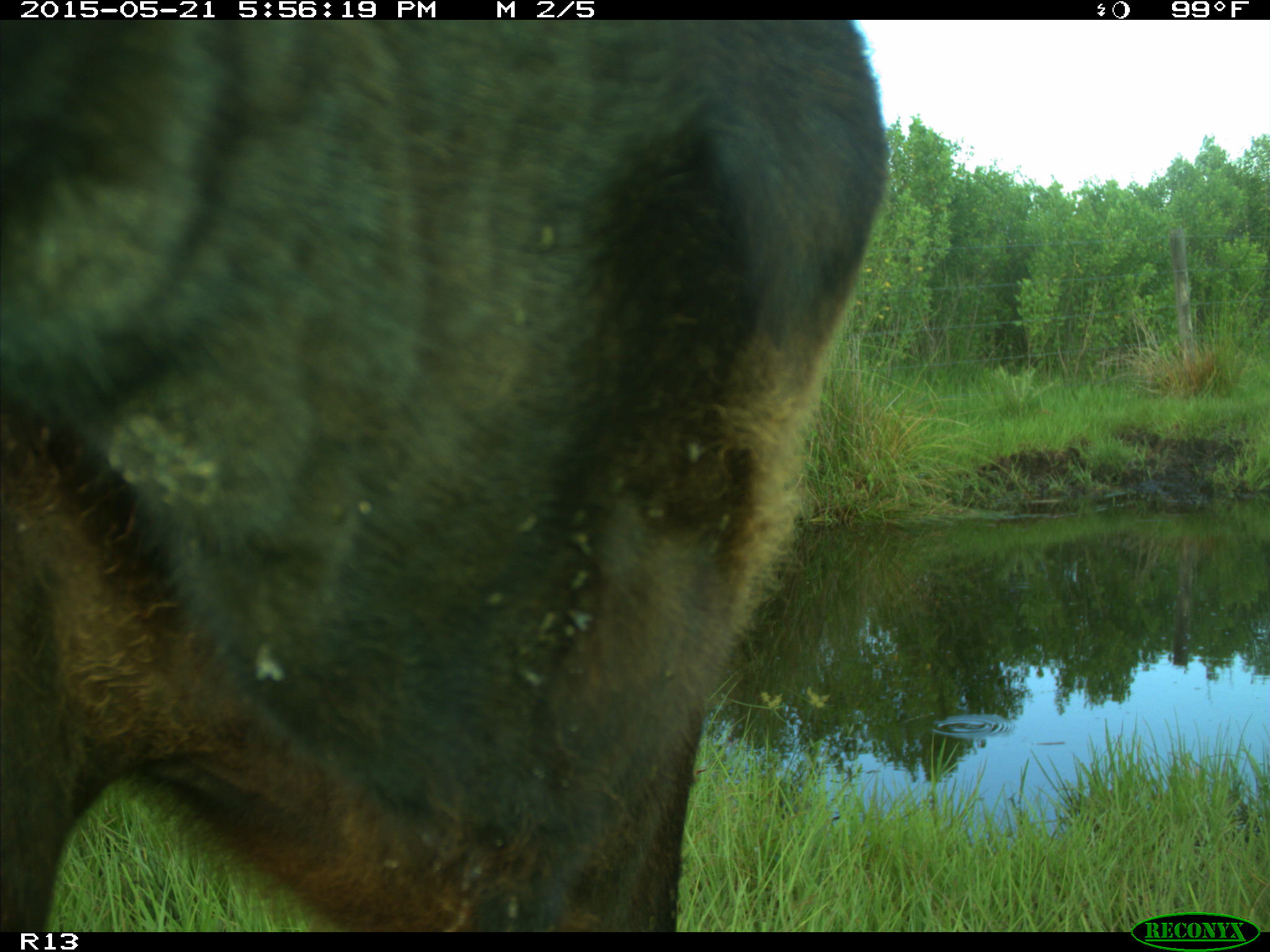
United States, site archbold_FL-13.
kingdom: Animalia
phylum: Chordata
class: Mammalia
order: Artiodactyla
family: Bovidae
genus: Bos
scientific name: Bos taurus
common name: domestic cow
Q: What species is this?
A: Bos taurus (domestic cow).